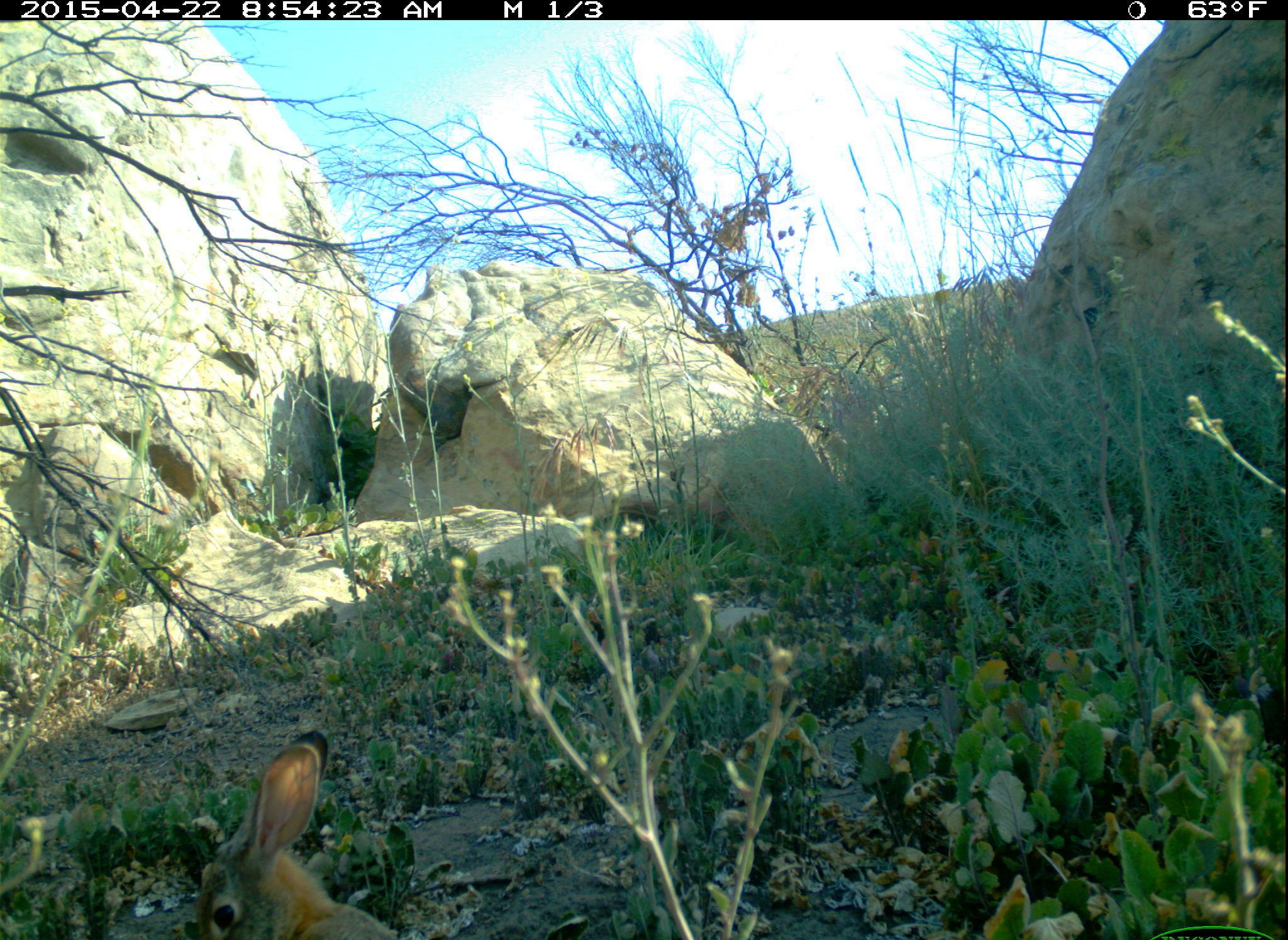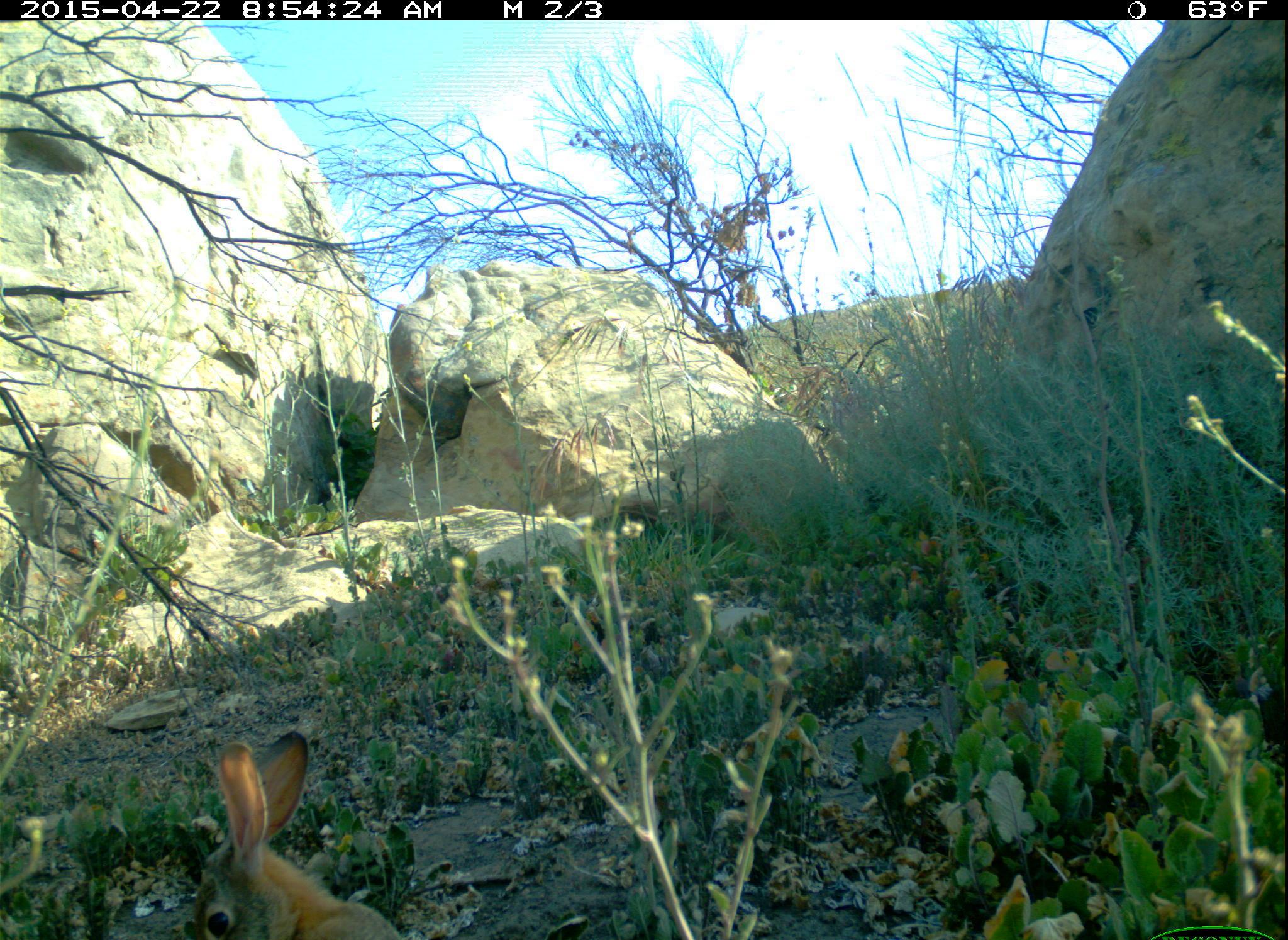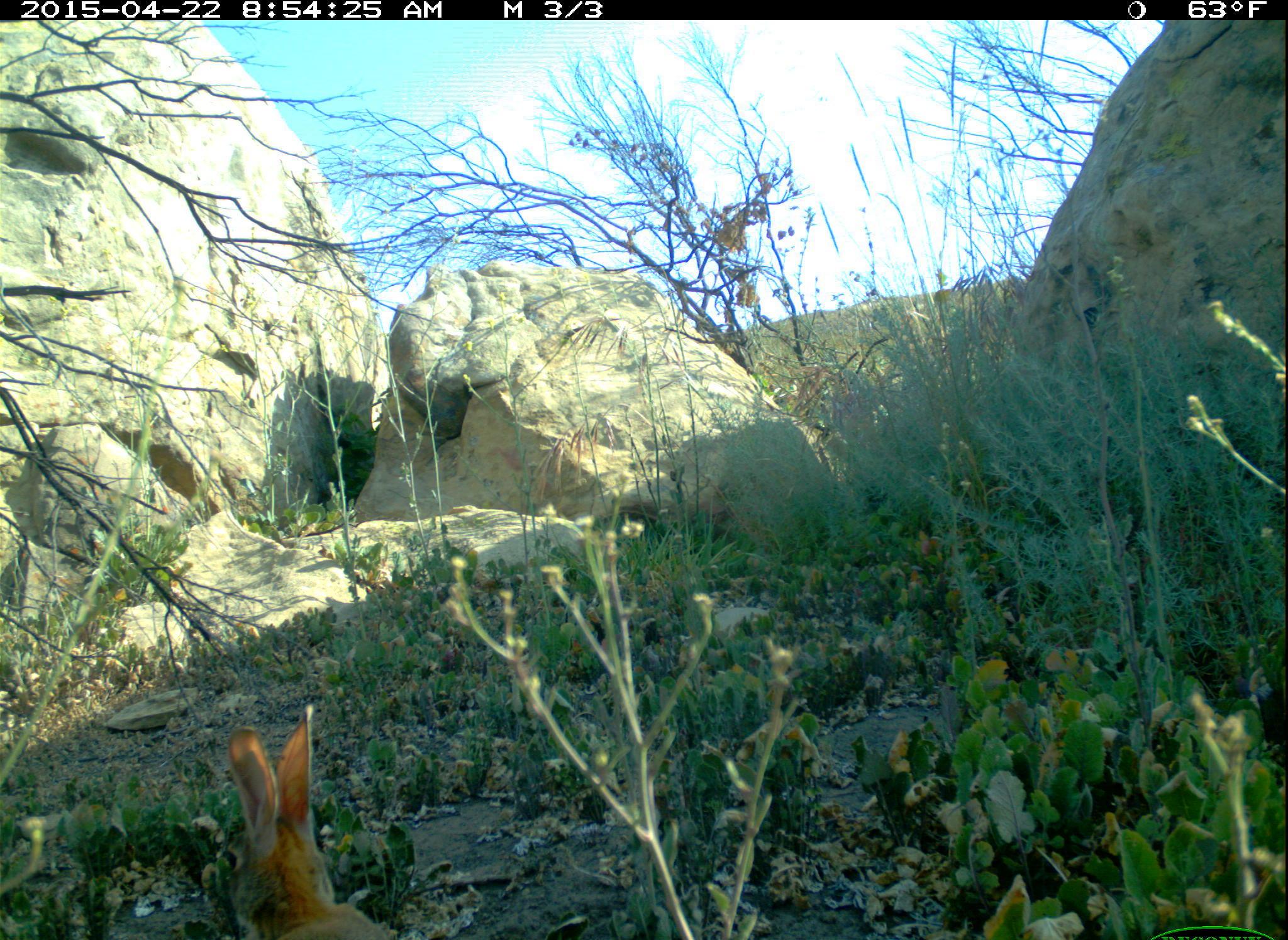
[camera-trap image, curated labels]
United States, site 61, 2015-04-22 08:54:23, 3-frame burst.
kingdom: Animalia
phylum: Chordata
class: Mammalia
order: Lagomorpha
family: Leporidae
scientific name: Leporidae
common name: rabbits and hares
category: rabbit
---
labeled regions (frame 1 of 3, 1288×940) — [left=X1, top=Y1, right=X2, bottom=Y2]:
rabbit: [left=188, top=738, right=377, bottom=937]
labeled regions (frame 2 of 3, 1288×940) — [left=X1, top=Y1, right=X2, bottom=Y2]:
rabbit: [left=166, top=712, right=404, bottom=936]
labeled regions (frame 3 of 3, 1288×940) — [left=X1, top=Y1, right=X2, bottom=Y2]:
rabbit: [left=195, top=686, right=399, bottom=940]